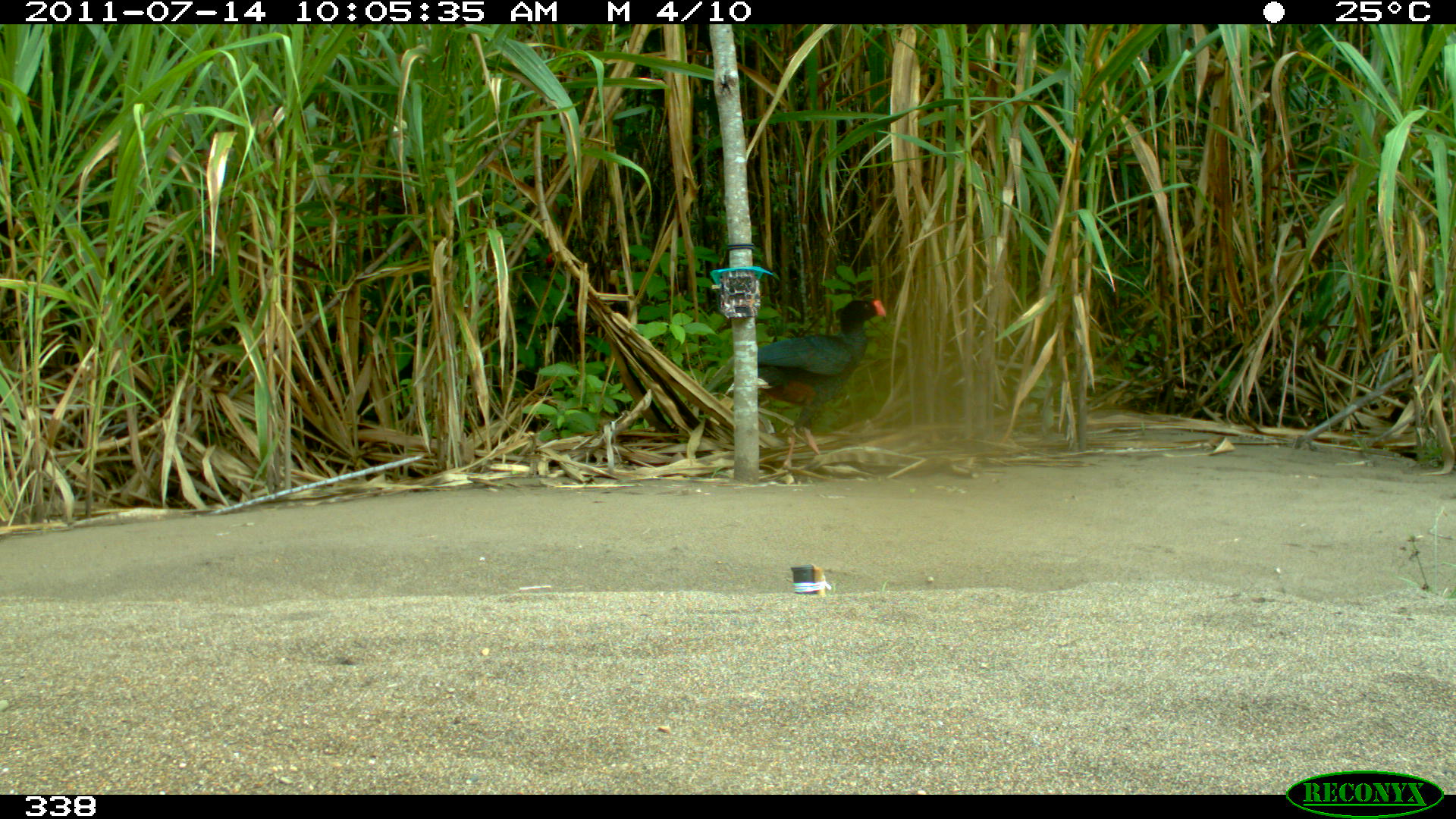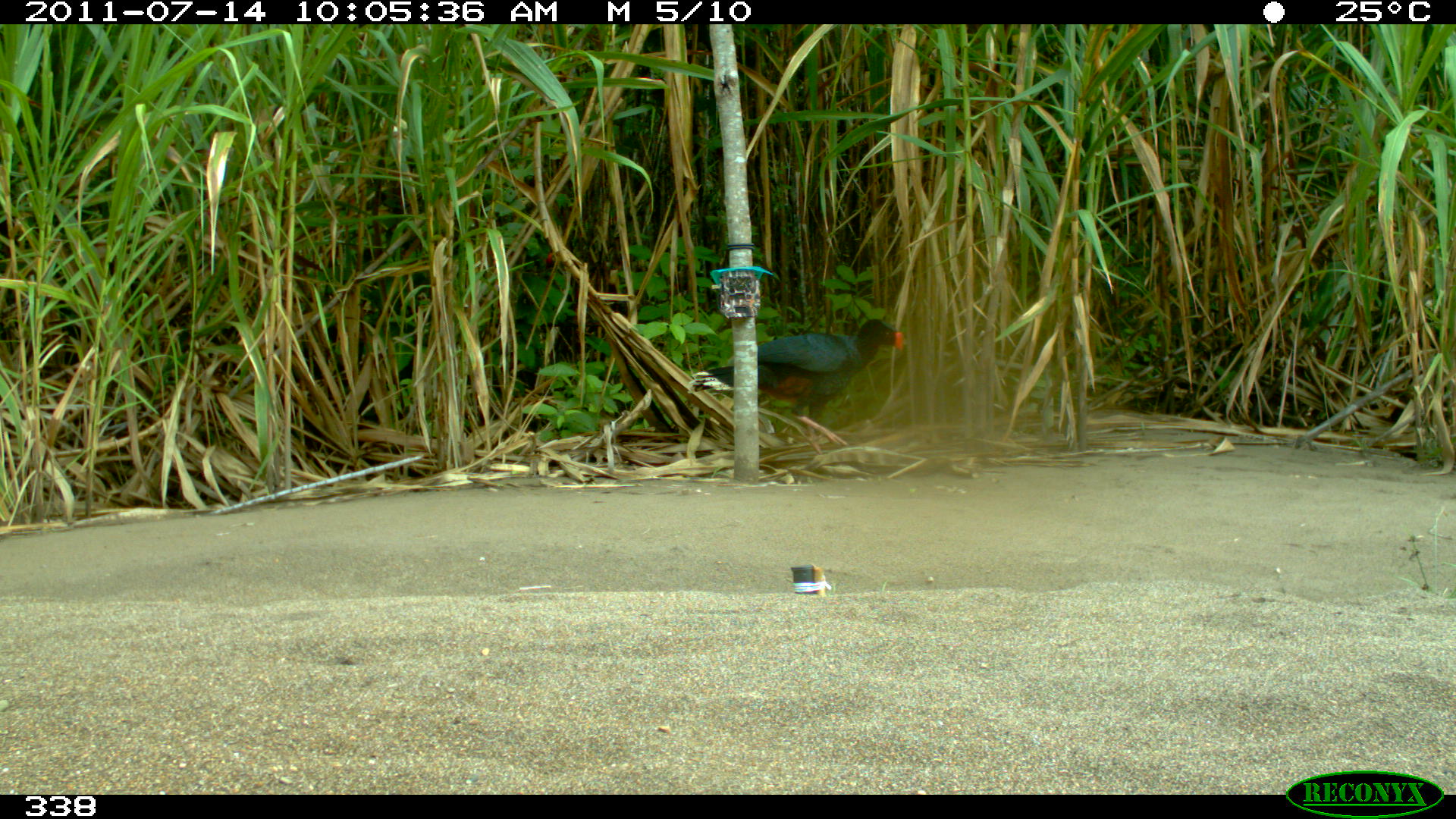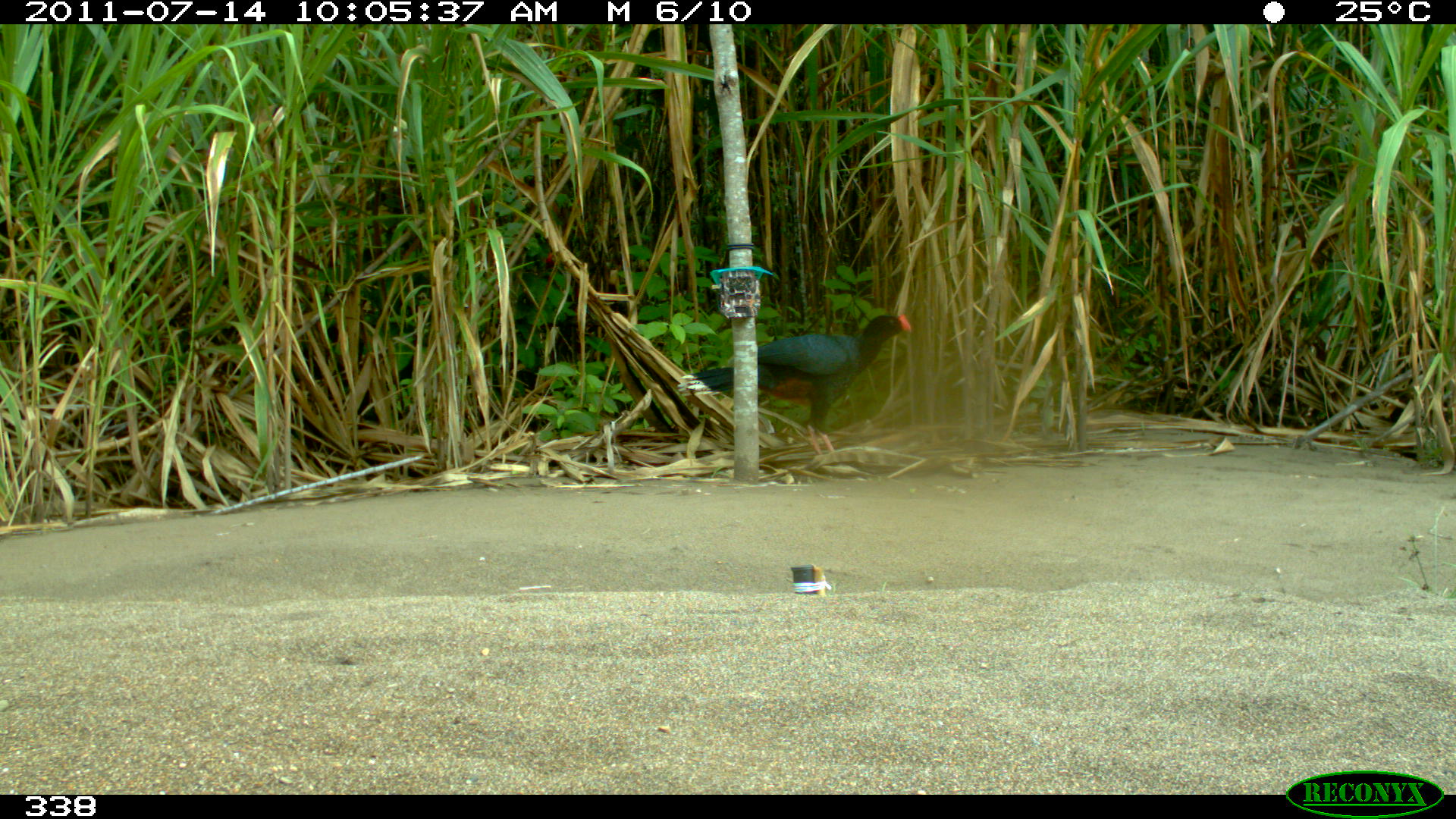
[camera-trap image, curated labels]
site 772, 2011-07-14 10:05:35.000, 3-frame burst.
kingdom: Animalia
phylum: Chordata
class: Aves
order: Galliformes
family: Cracidae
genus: Mitu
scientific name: Mitu tuberosum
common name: razor-billed curassow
Mitu tuberosum (razor-billed curassow).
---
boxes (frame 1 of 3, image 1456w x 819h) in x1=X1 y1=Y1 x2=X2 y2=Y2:
mitu tuberosum: x1=724 y1=296 x2=883 y2=470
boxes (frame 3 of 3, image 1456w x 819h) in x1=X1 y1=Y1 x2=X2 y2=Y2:
mitu tuberosum: x1=675 y1=313 x2=913 y2=471